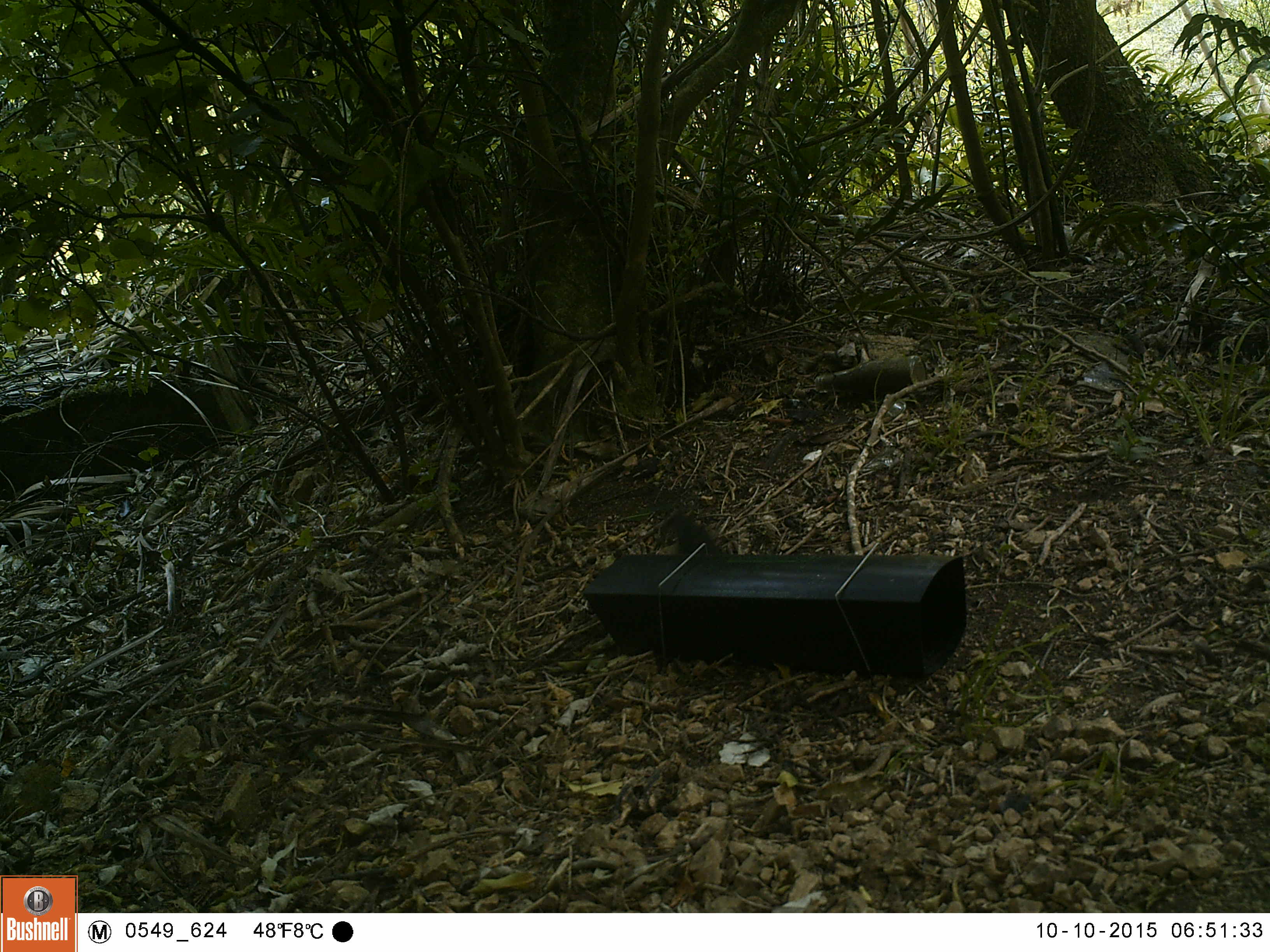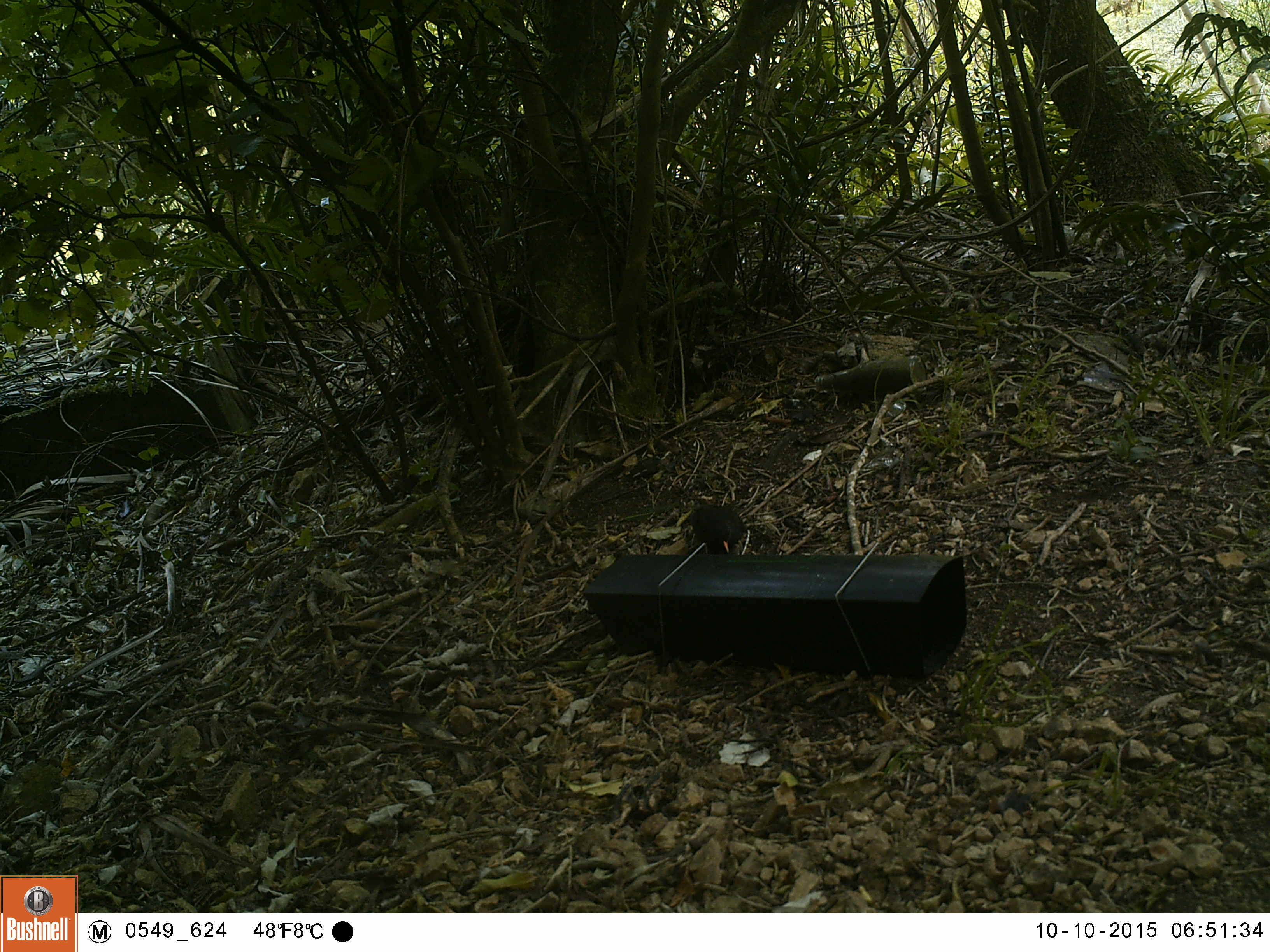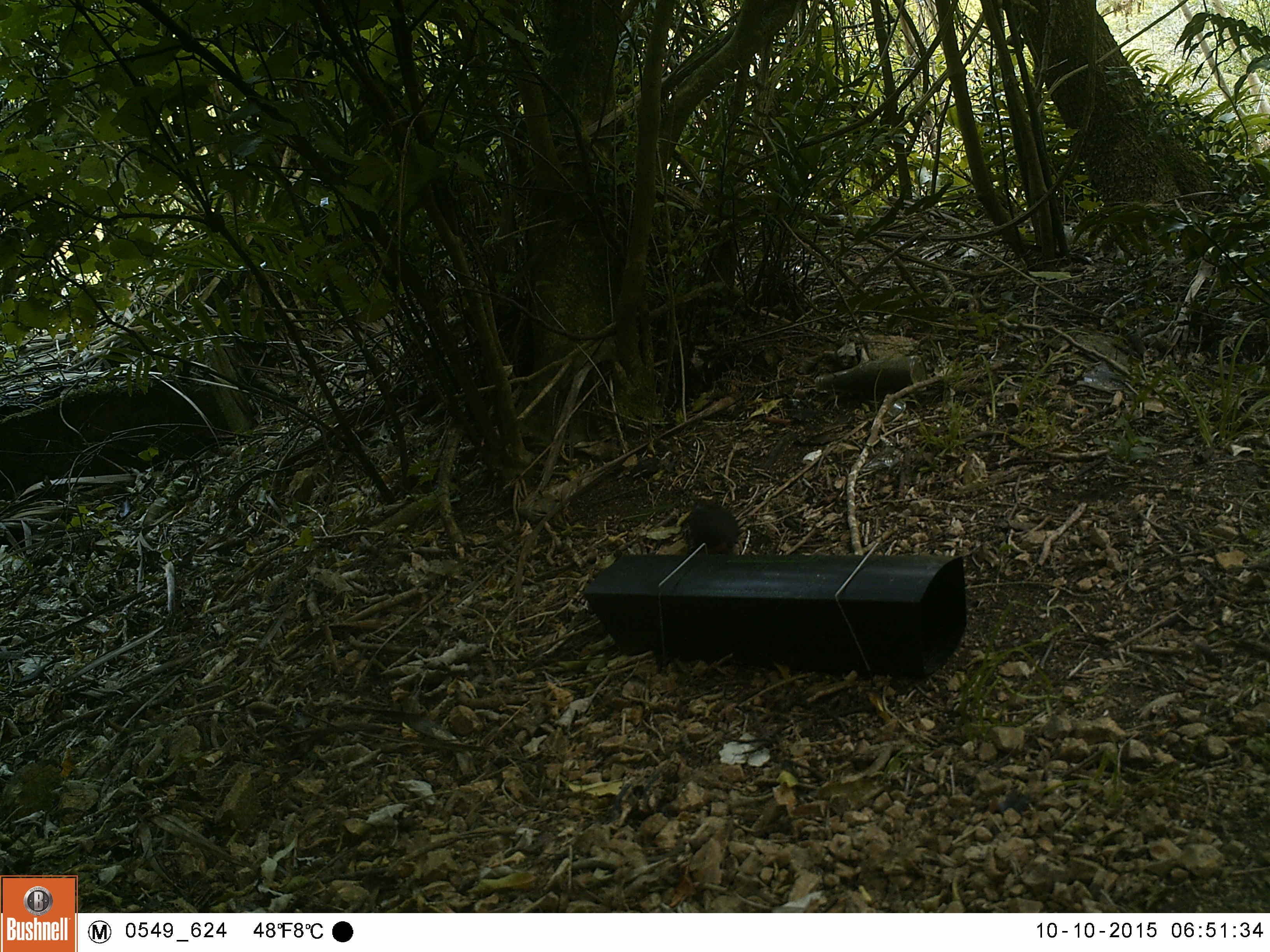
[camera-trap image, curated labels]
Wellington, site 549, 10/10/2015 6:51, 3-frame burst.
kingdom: Animalia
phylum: Chordata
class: Aves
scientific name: Aves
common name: bird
Bird (Aves).